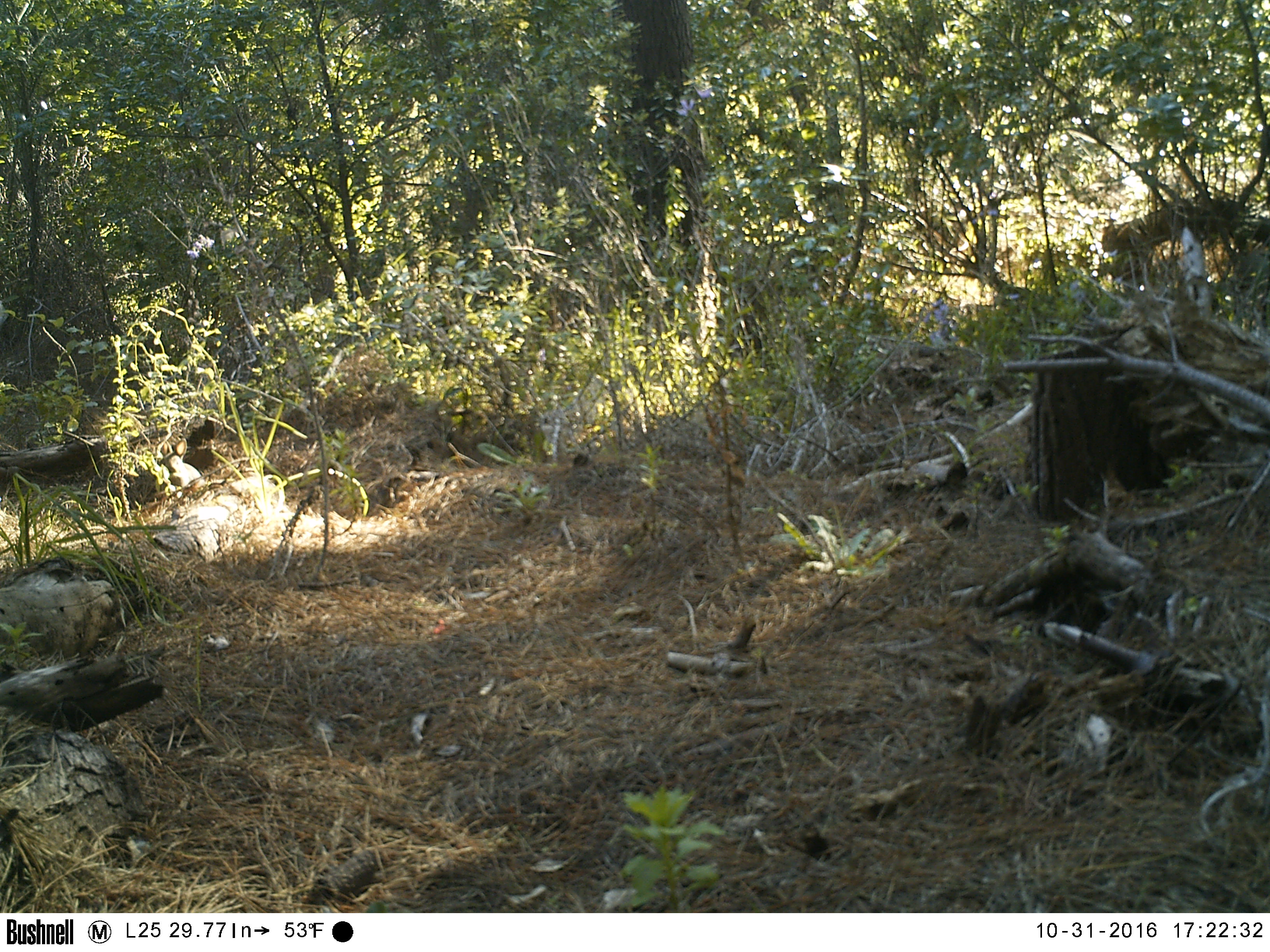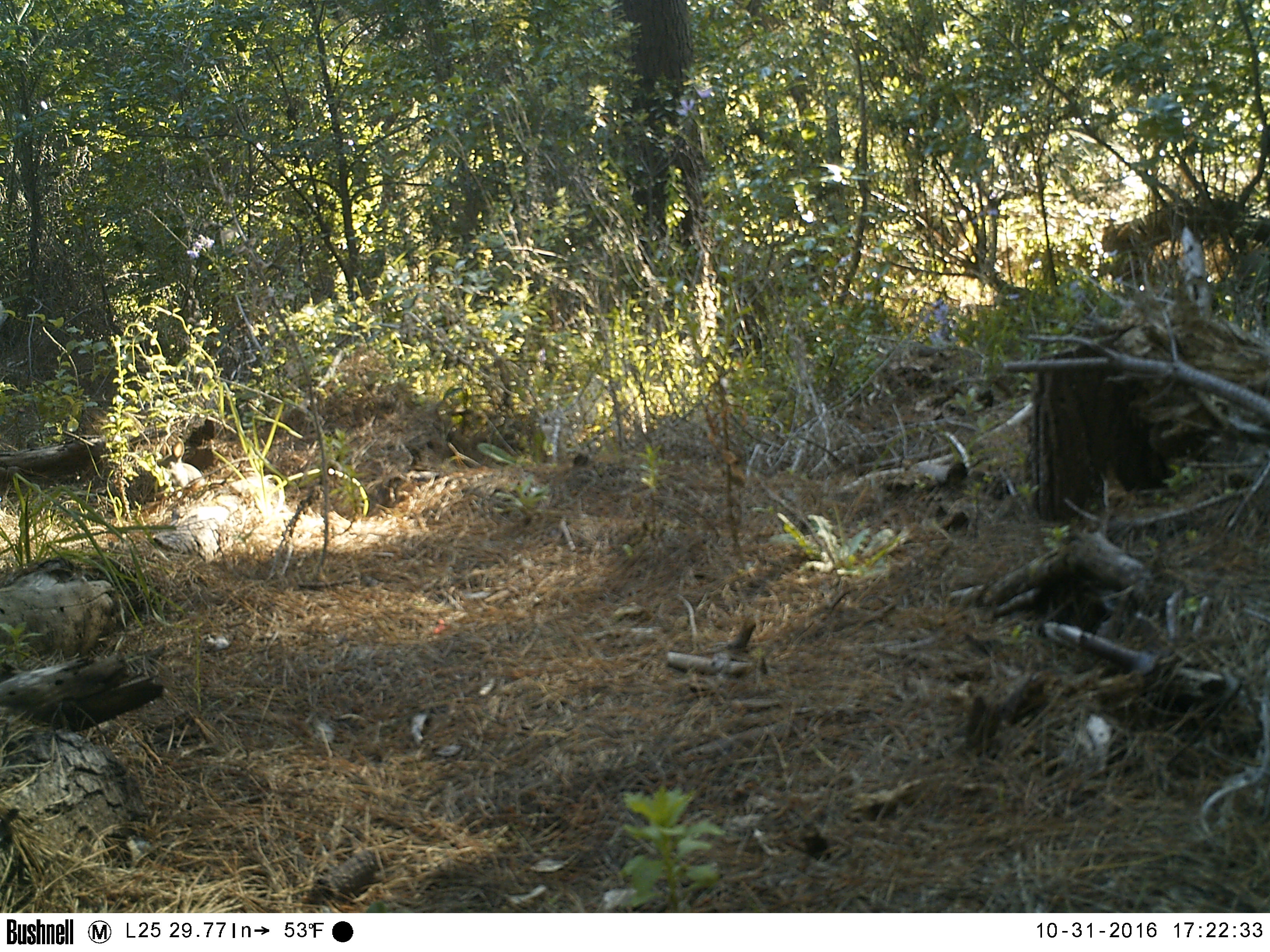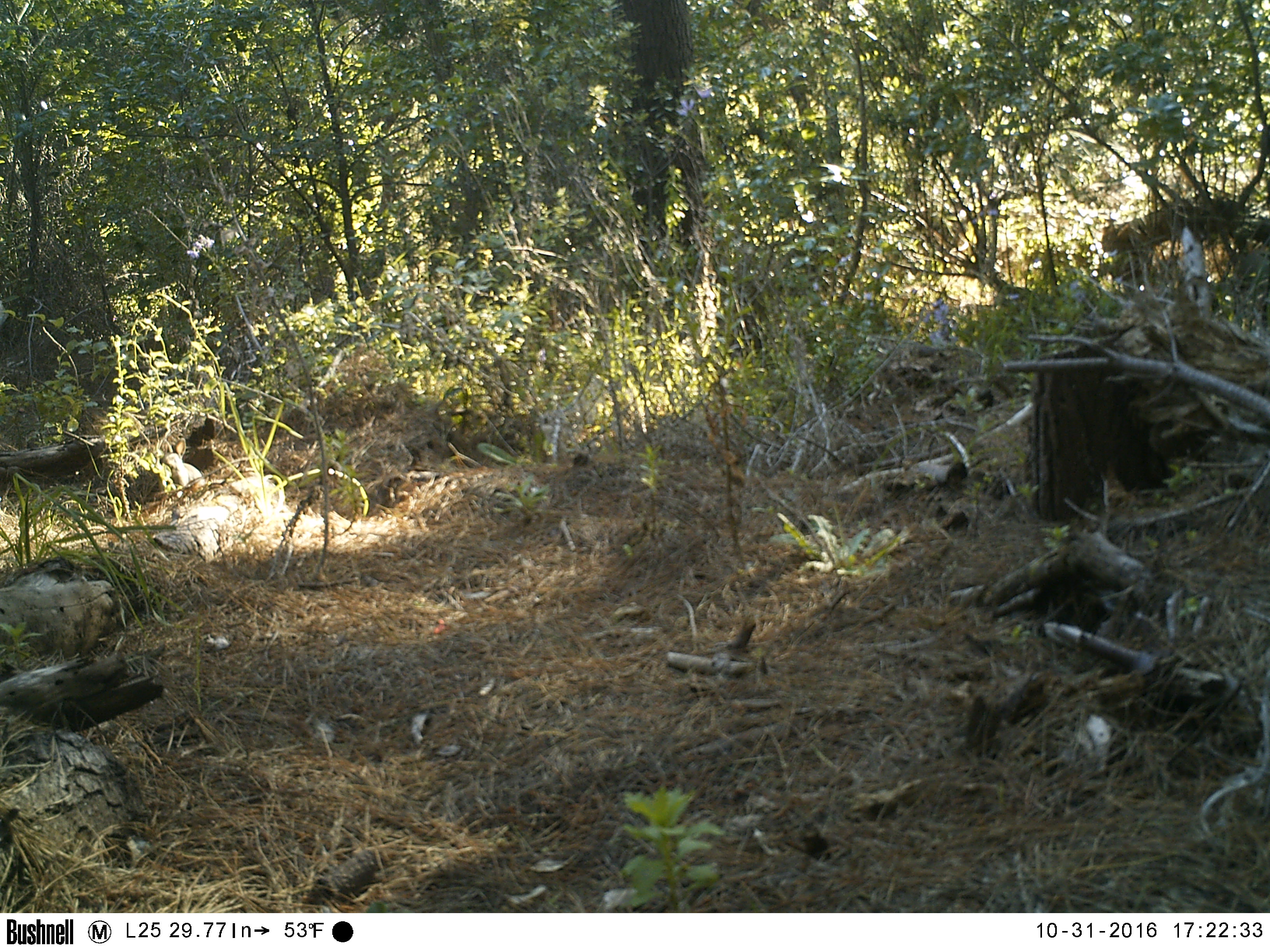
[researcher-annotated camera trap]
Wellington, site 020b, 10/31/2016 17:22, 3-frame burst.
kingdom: Animalia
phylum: Chordata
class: Mammalia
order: Lagomorpha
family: Leporidae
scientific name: Leporidae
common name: rabbit